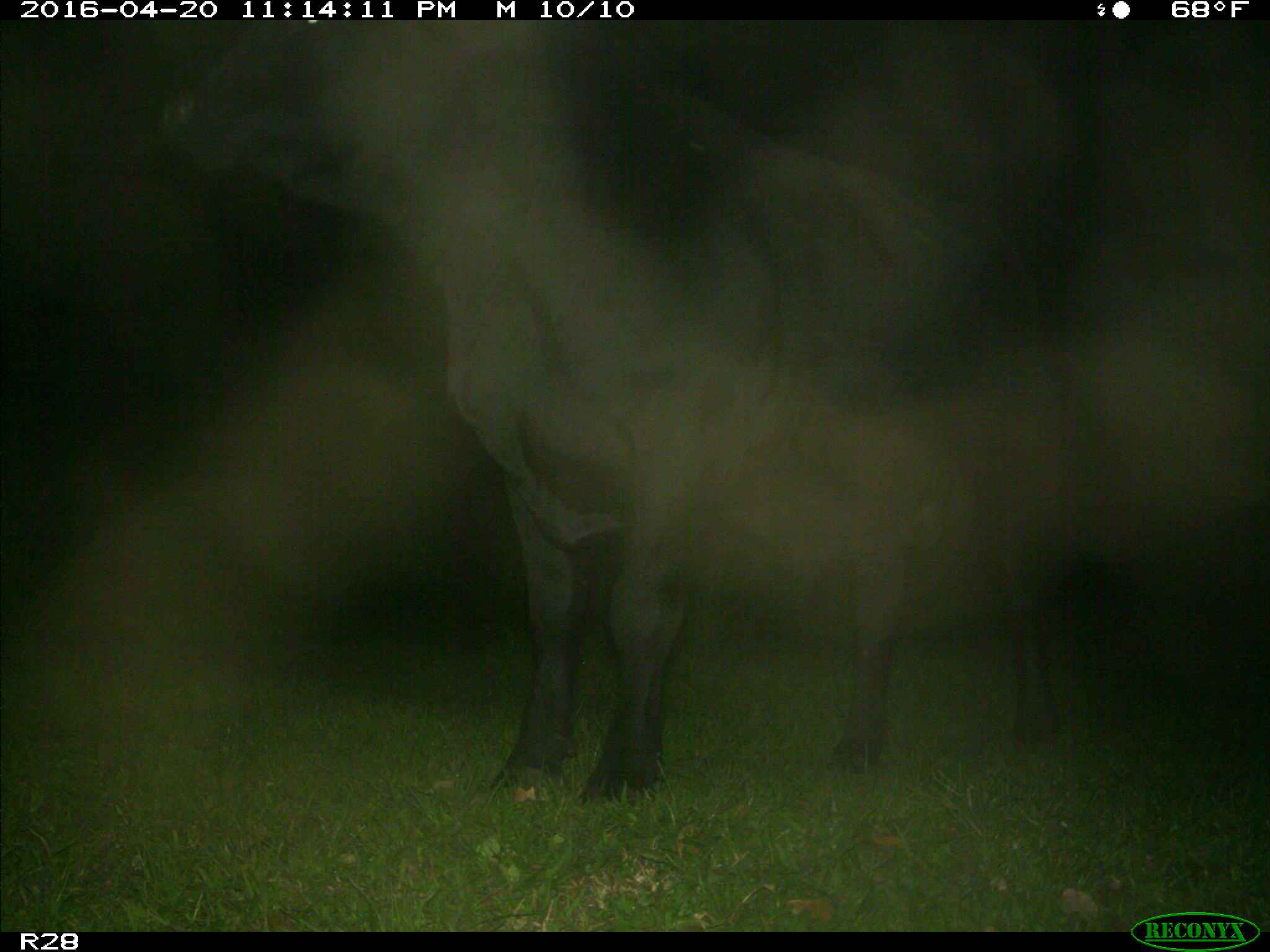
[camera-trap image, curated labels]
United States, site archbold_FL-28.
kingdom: Animalia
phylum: Chordata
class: Mammalia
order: Artiodactyla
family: Bovidae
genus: Bos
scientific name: Bos taurus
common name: domestic cow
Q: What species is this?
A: Bos taurus (domestic cow).